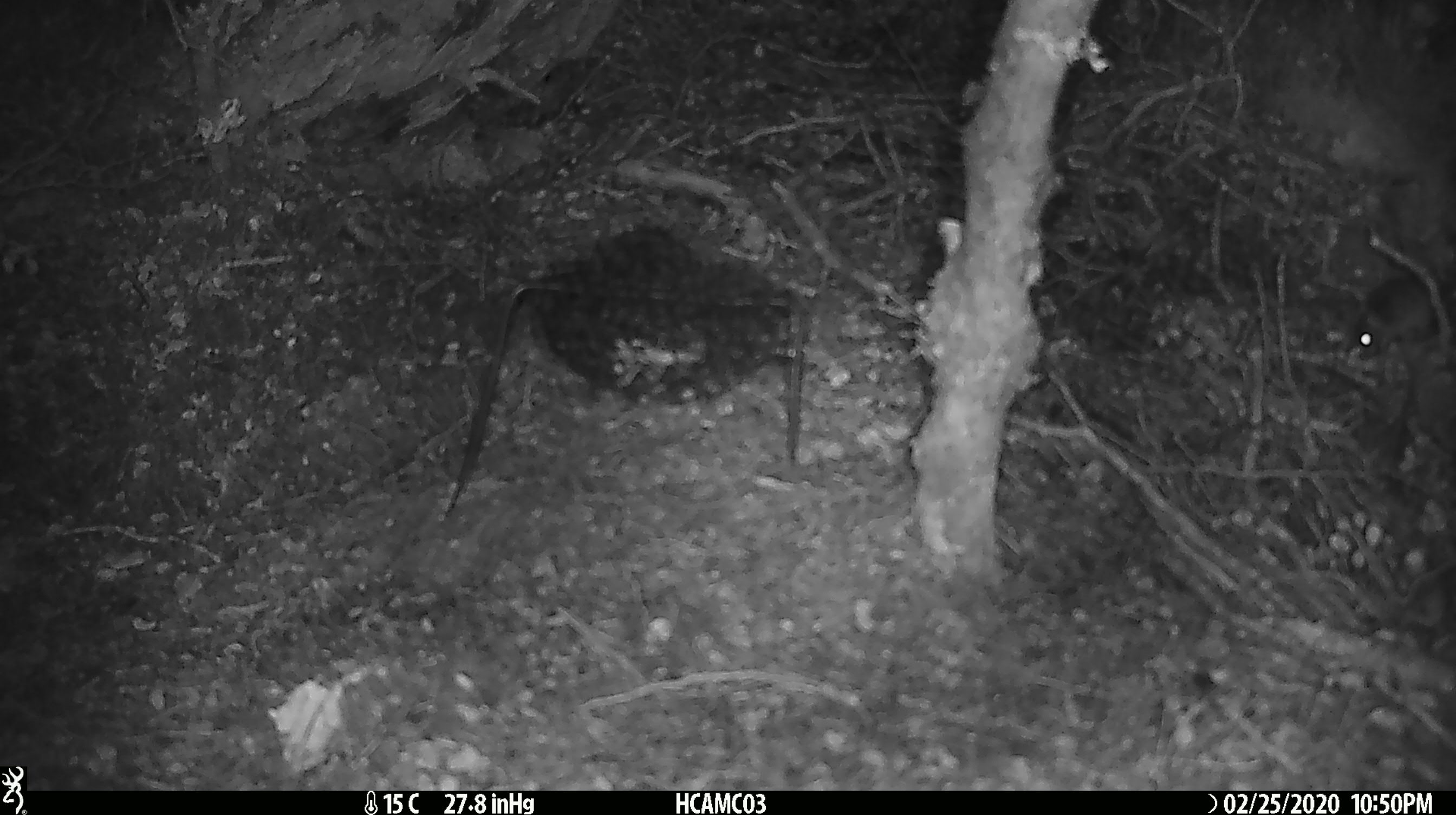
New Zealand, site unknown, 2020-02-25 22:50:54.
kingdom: Animalia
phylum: Chordata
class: Mammalia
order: Rodentia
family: Muridae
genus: Mus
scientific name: Mus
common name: mouse